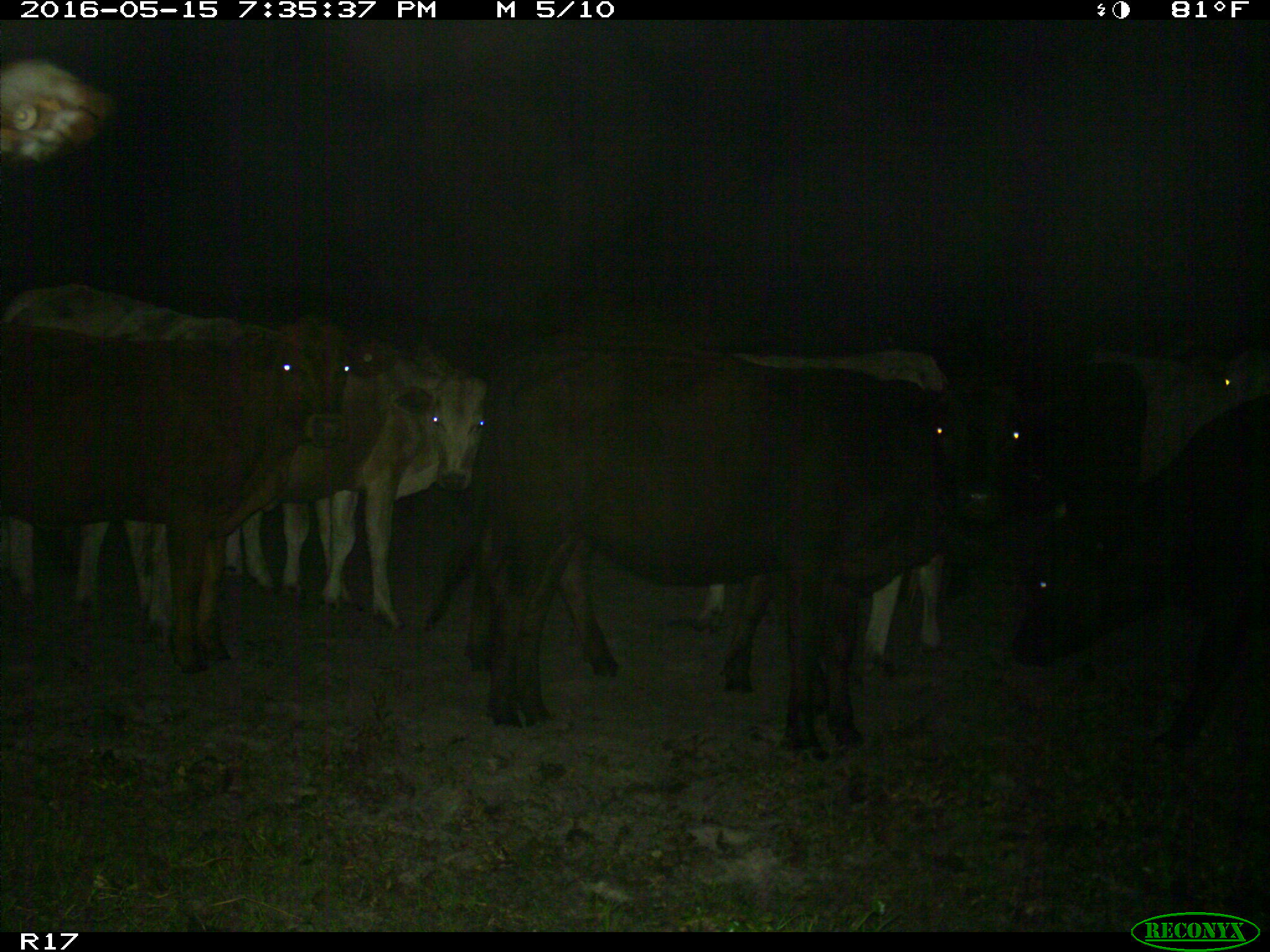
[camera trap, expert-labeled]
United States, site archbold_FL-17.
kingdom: Animalia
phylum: Chordata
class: Mammalia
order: Artiodactyla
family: Bovidae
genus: Bos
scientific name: Bos taurus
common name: domestic cow